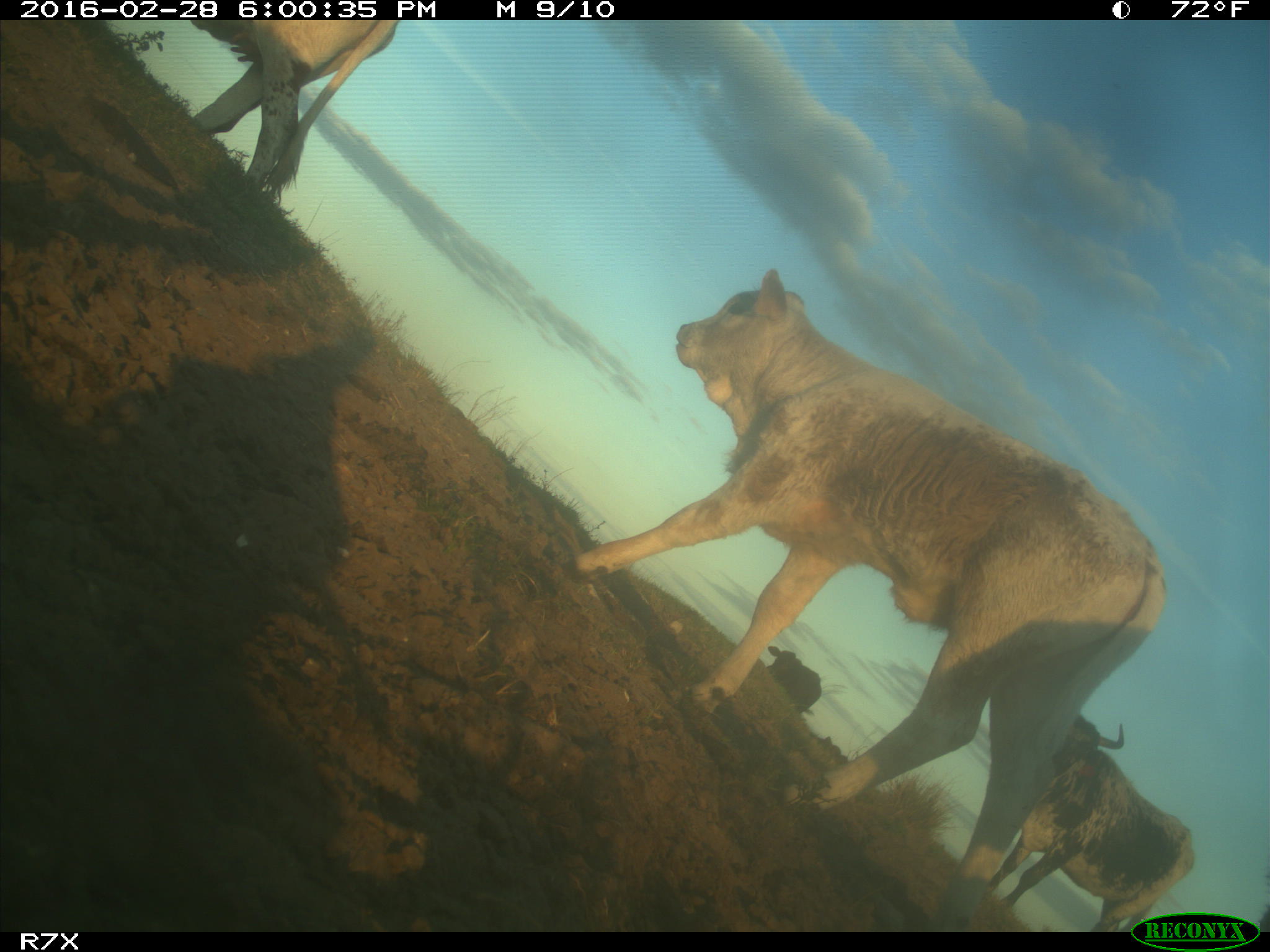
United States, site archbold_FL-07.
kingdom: Animalia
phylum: Chordata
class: Mammalia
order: Artiodactyla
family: Bovidae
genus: Bos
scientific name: Bos taurus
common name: domestic cow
Bos taurus (domestic cow).